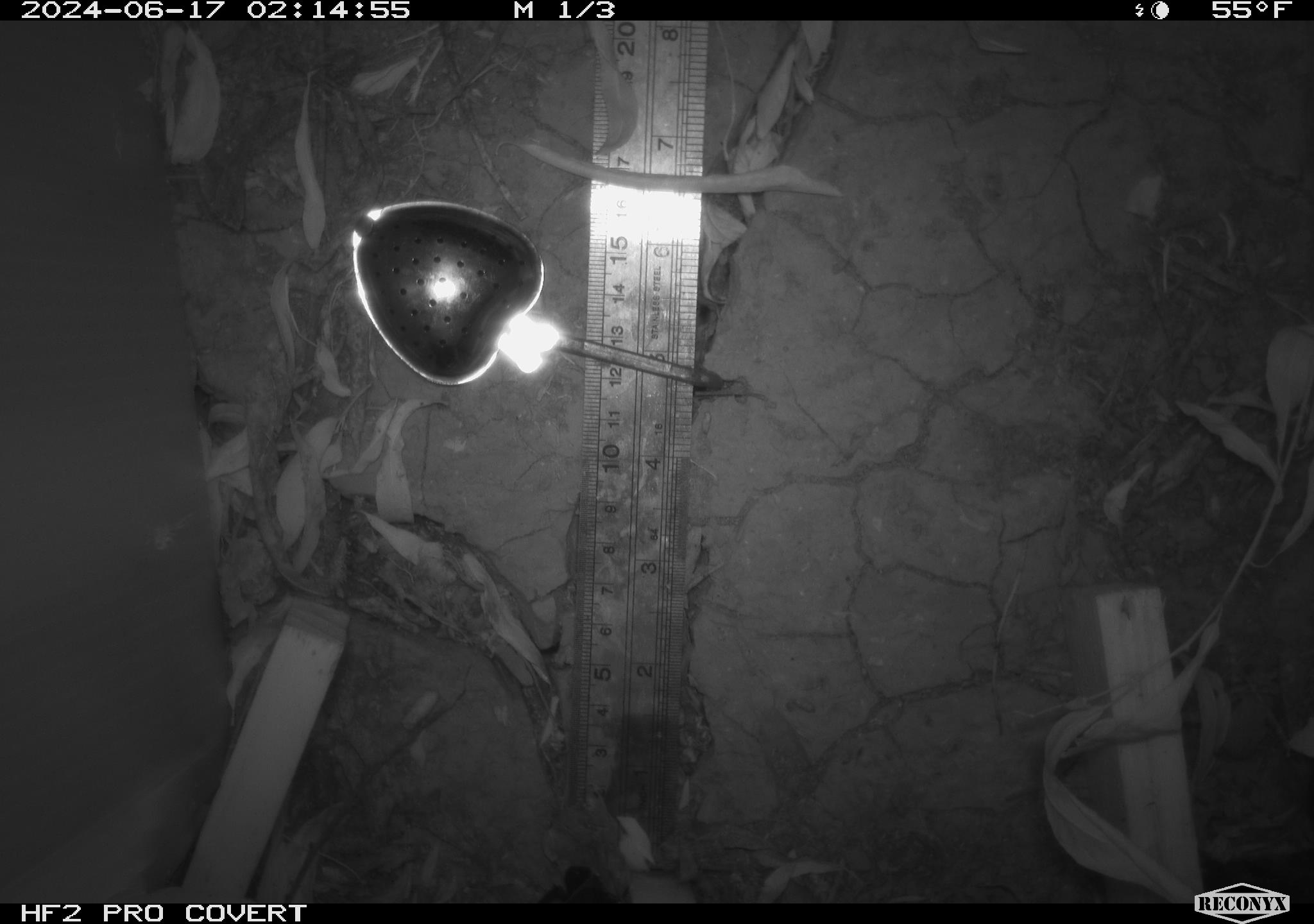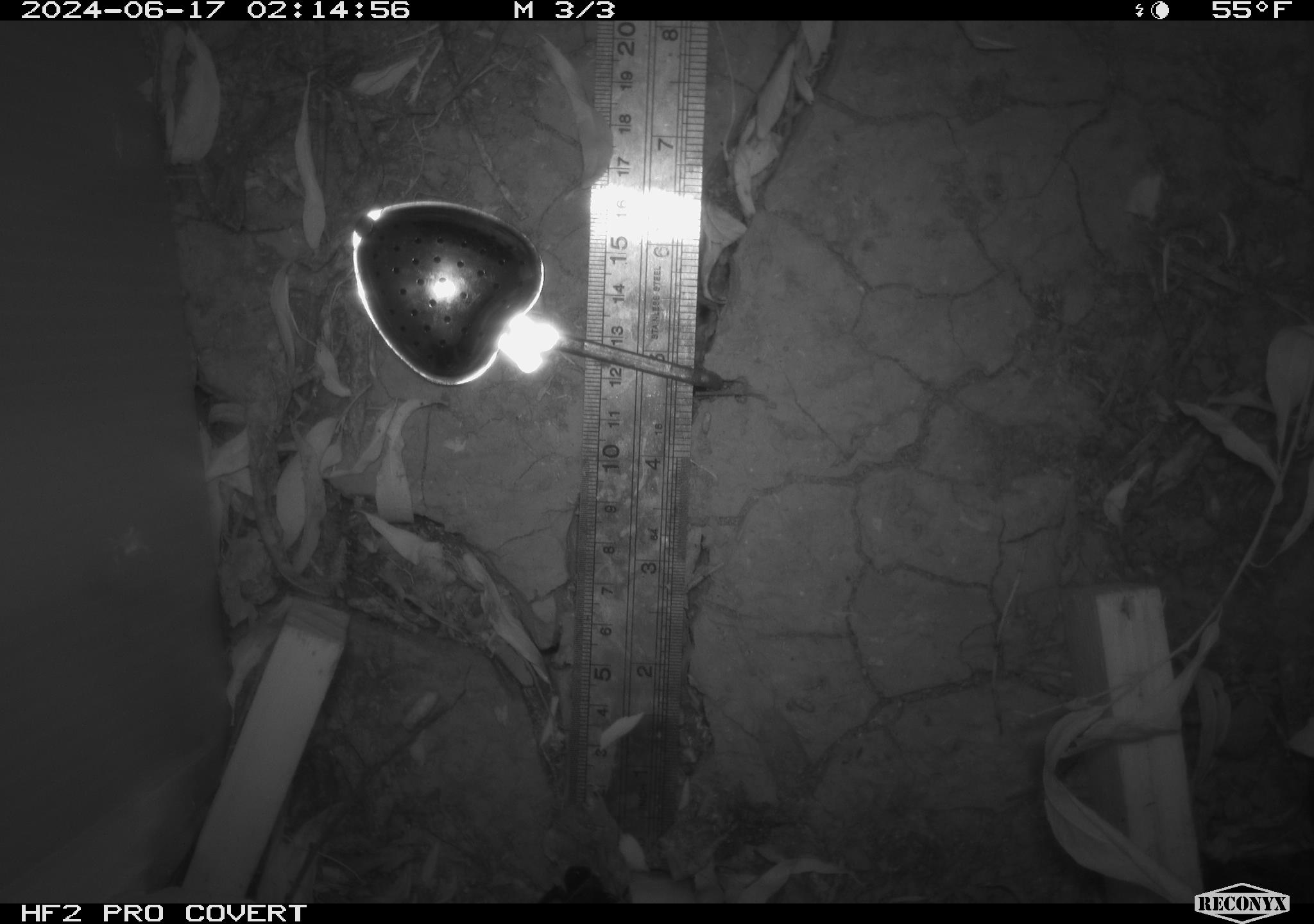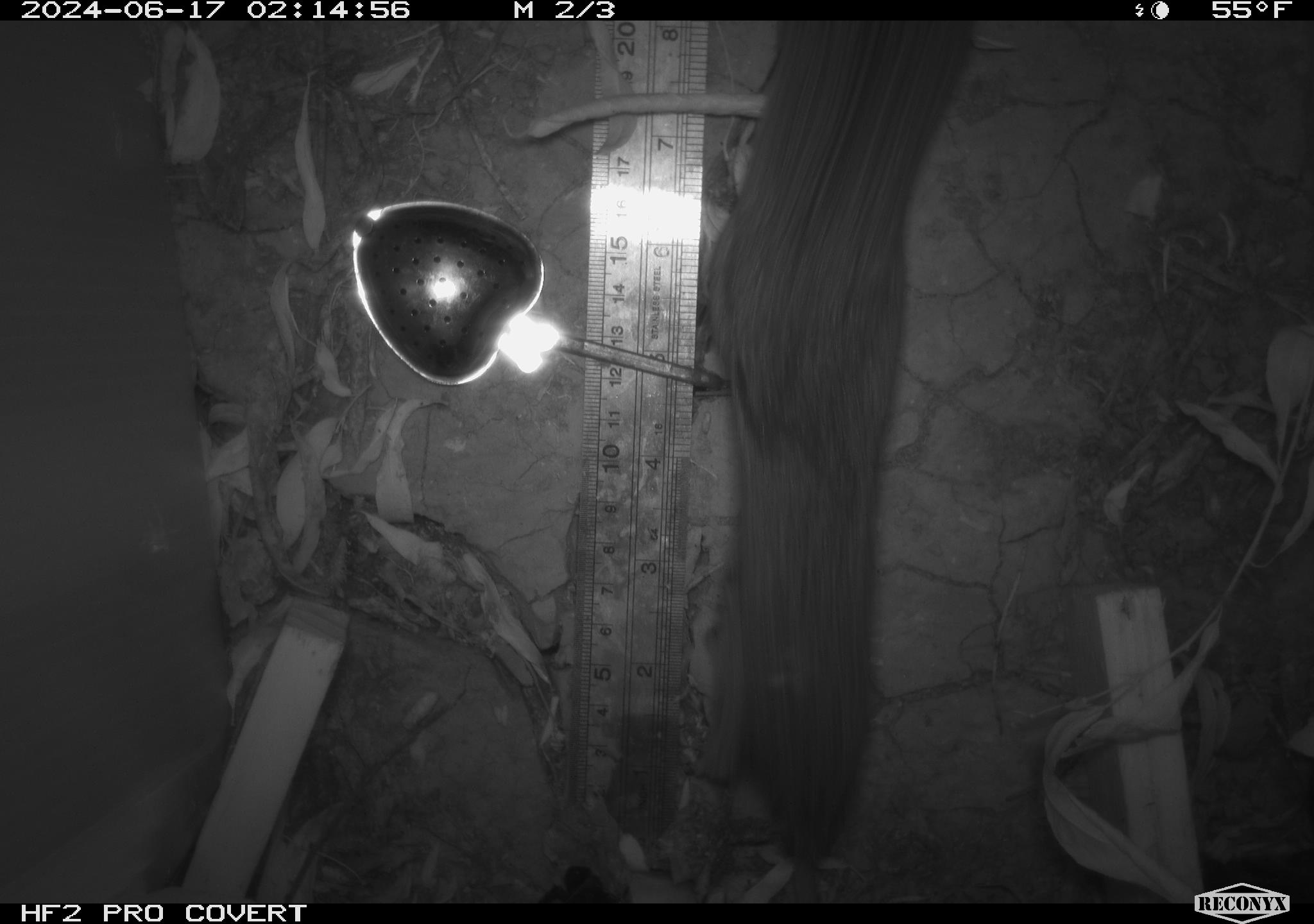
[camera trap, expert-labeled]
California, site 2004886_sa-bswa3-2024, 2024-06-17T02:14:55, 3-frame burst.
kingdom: Animalia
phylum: Chordata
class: Mammalia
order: Rodentia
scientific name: Rodentia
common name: woodrat or rat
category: woodrat or rat species